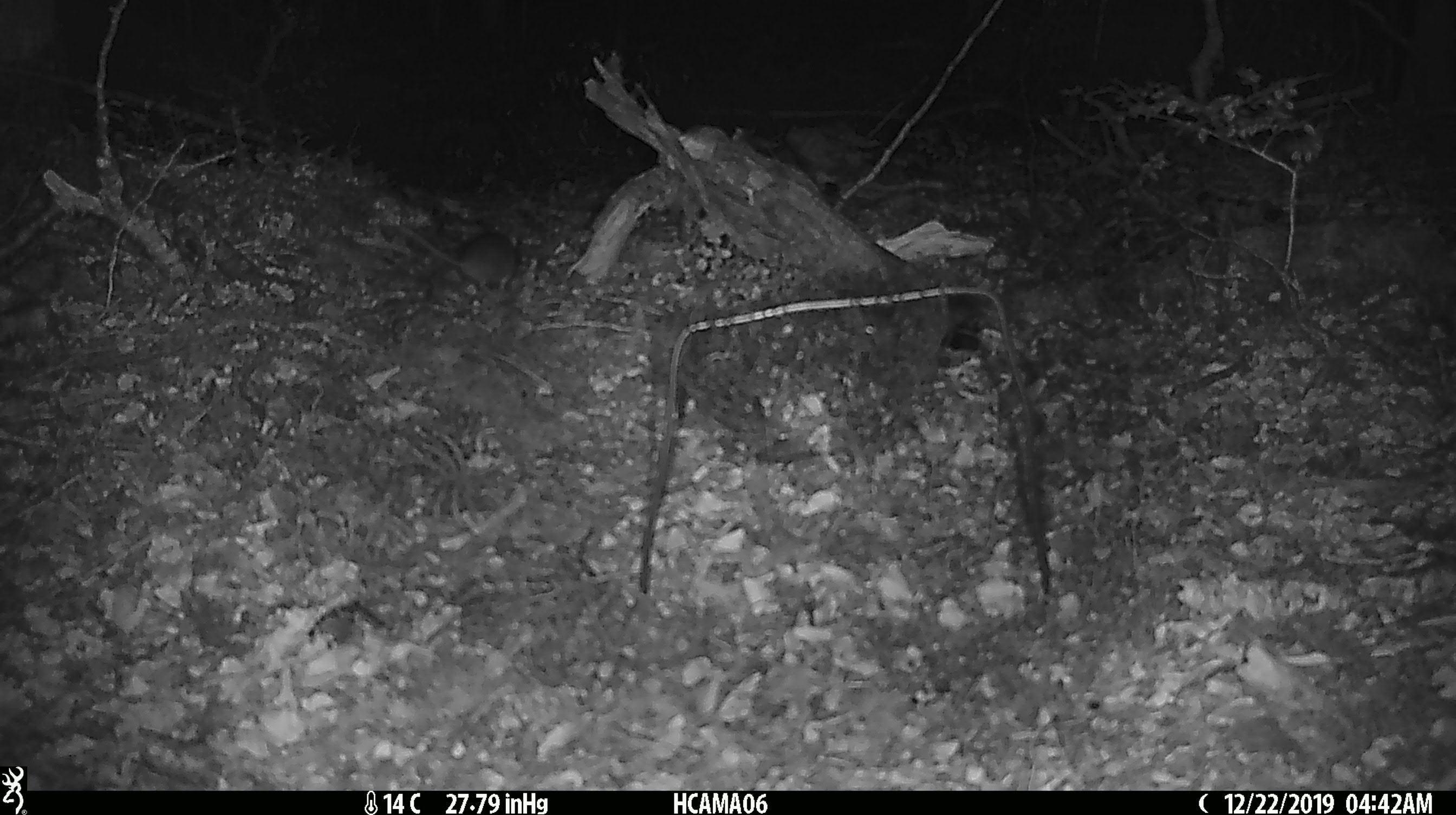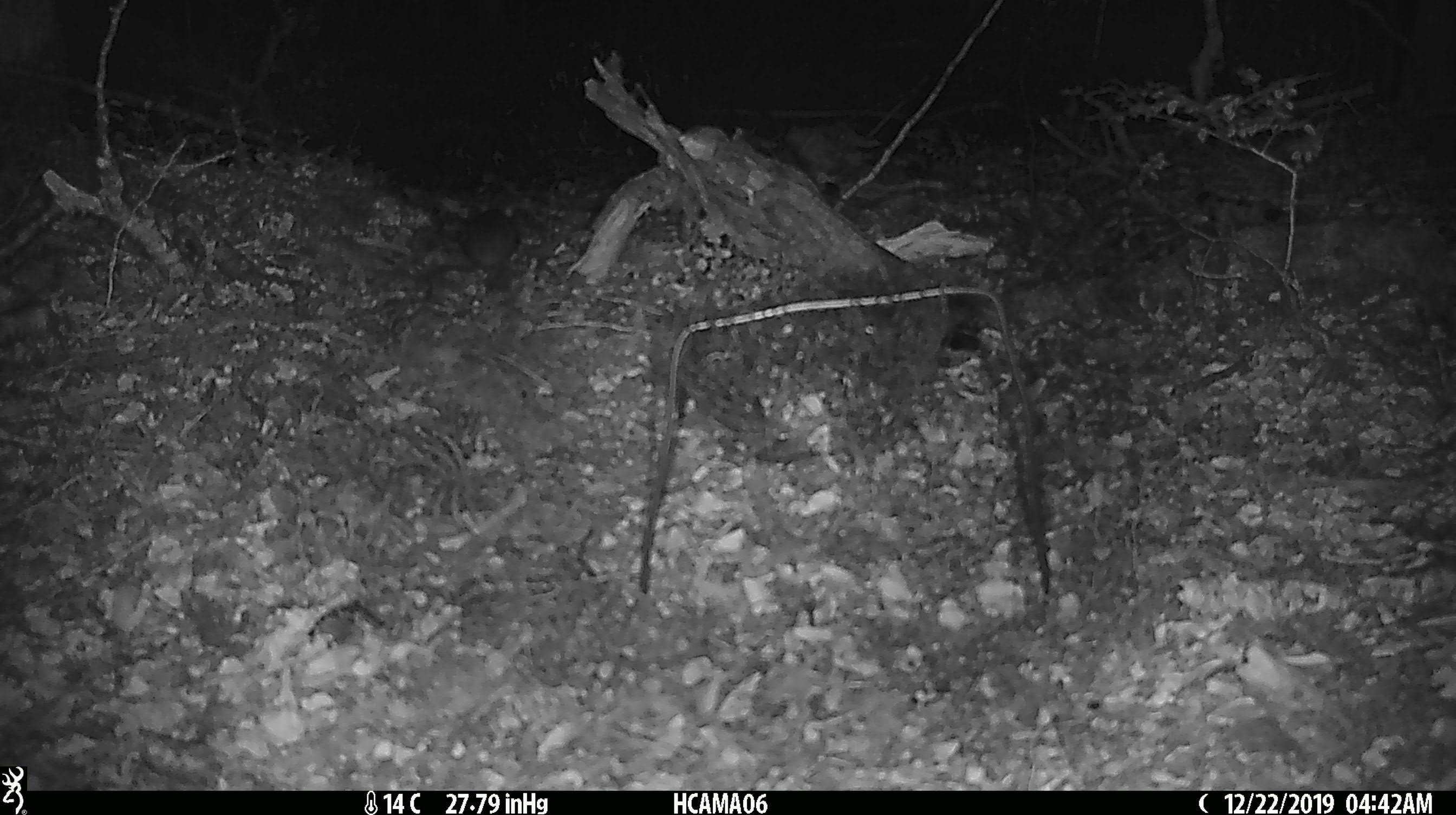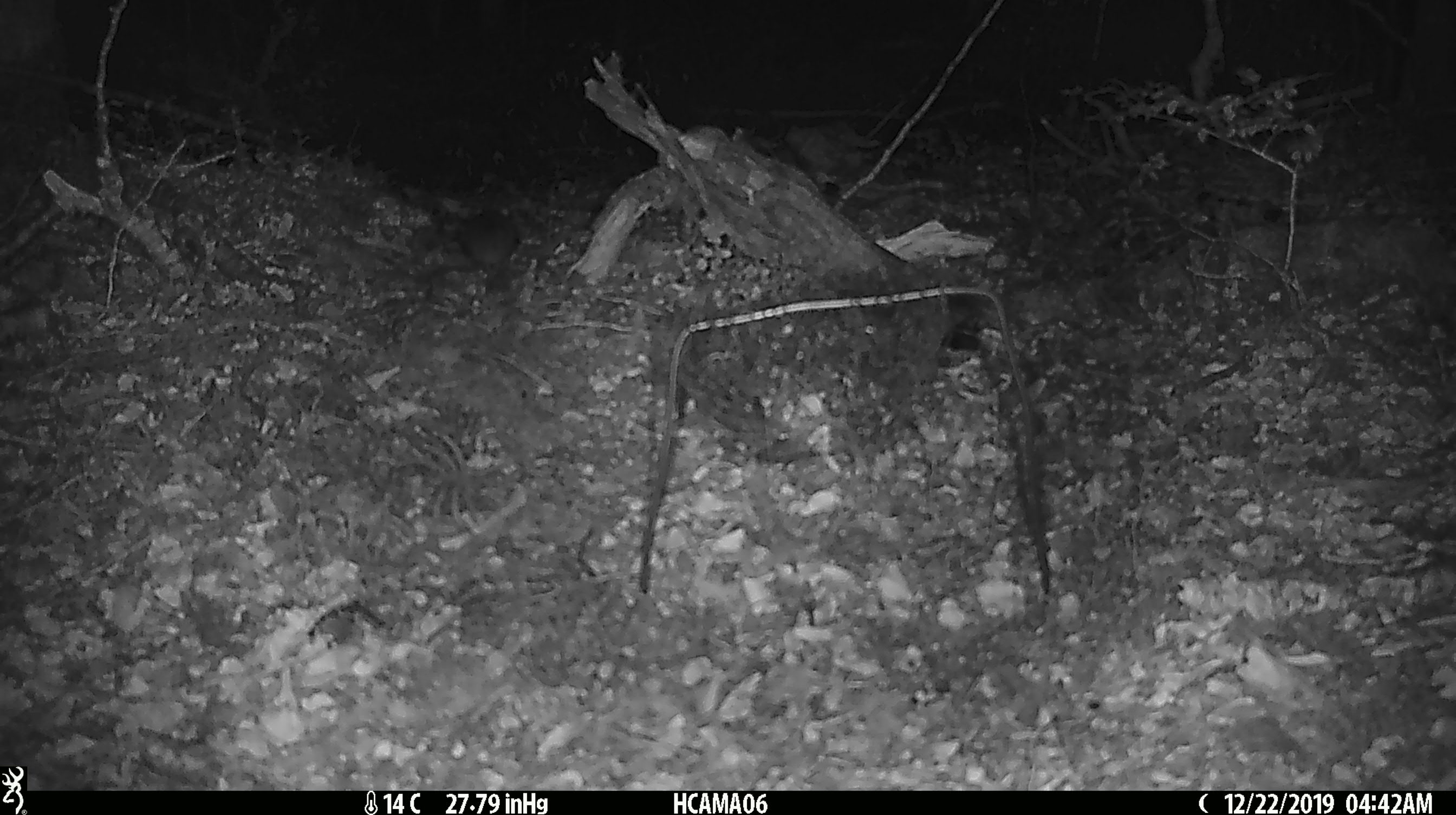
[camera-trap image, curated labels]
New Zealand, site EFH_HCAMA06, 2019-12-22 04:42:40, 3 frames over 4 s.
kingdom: Animalia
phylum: Chordata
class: Mammalia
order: Rodentia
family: Muridae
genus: Mus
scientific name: Mus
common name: mouse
Mouse (Mus).